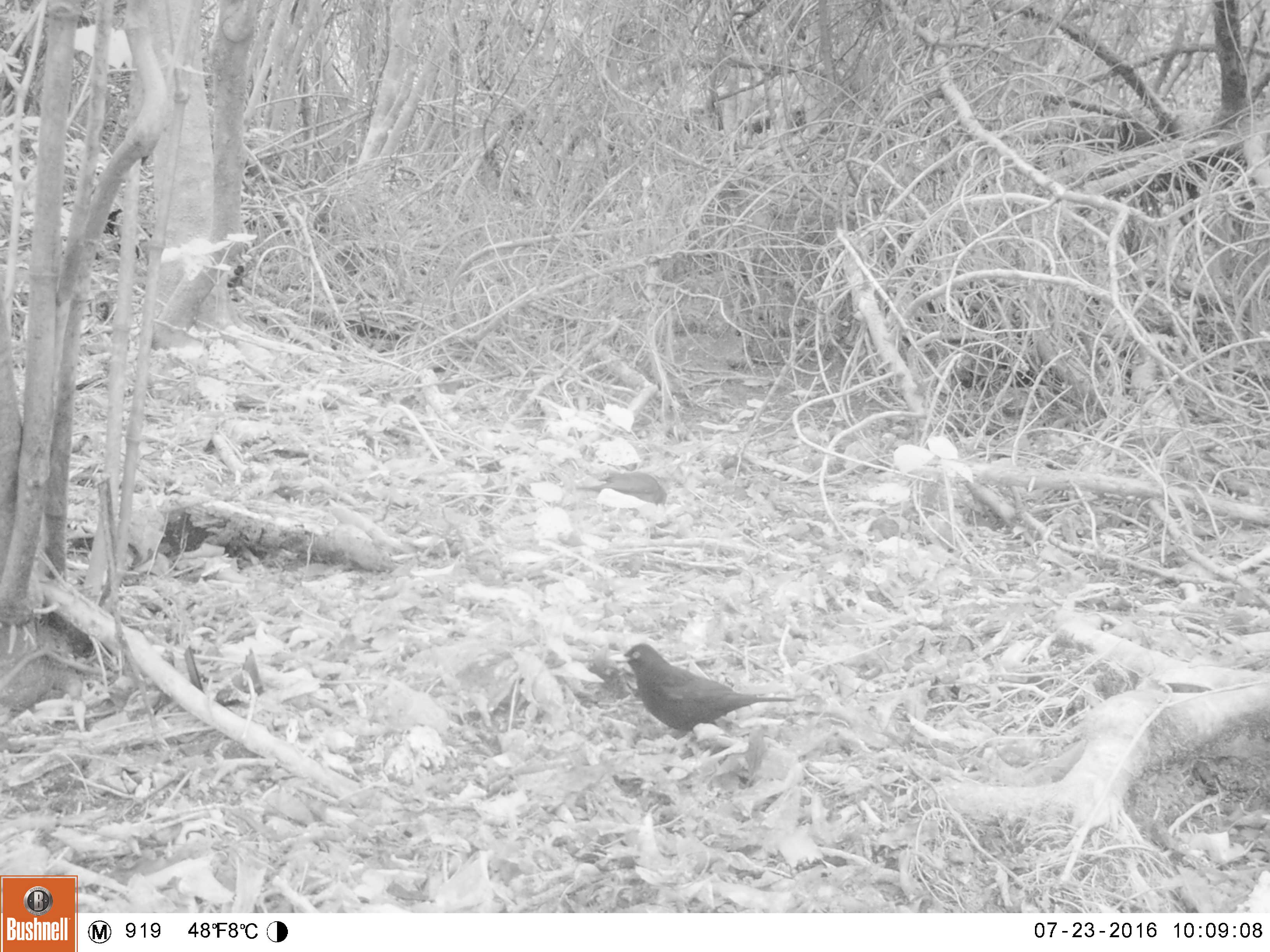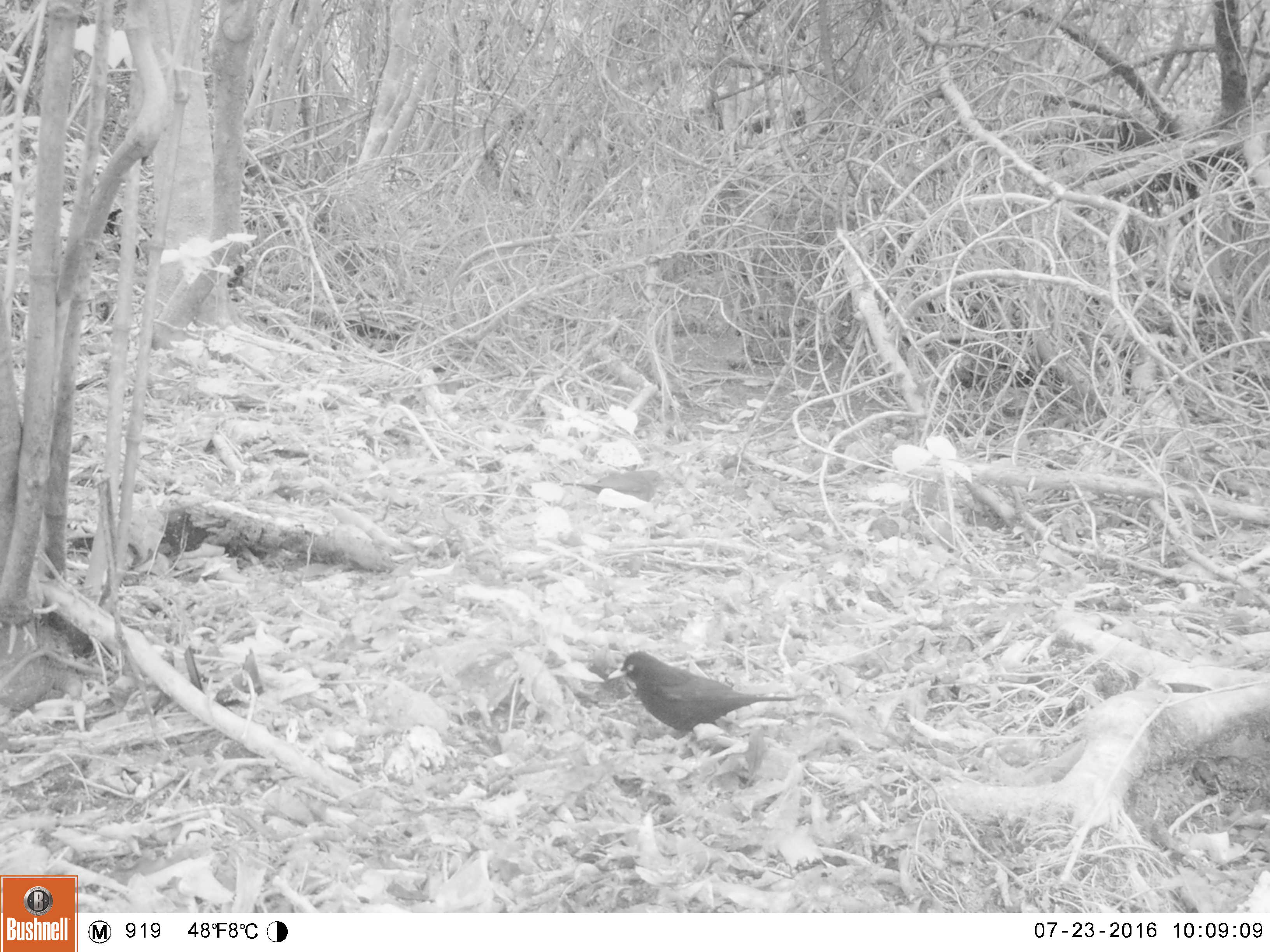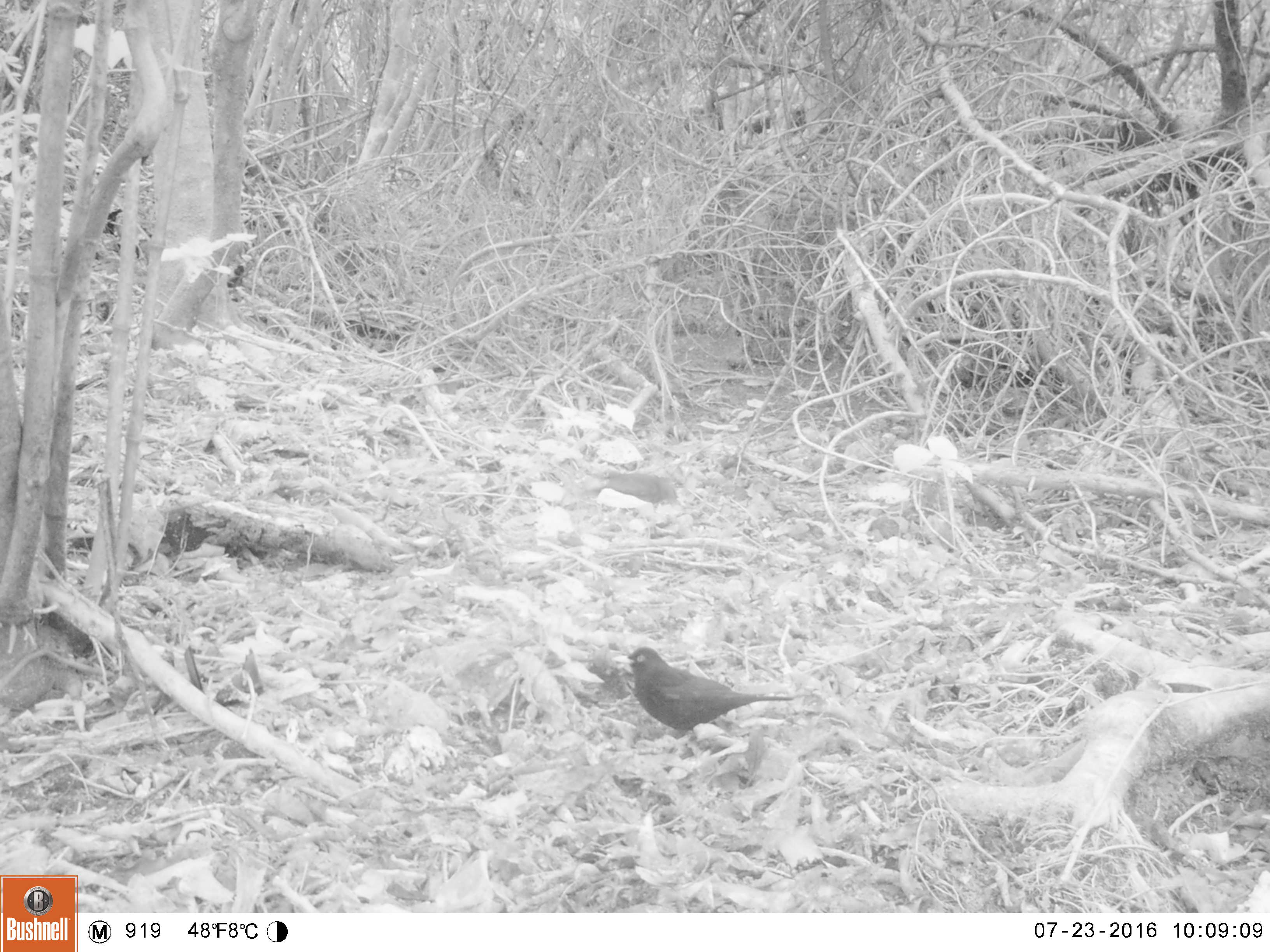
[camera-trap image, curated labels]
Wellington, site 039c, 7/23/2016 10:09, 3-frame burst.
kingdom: Animalia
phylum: Chordata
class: Aves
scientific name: Aves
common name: bird